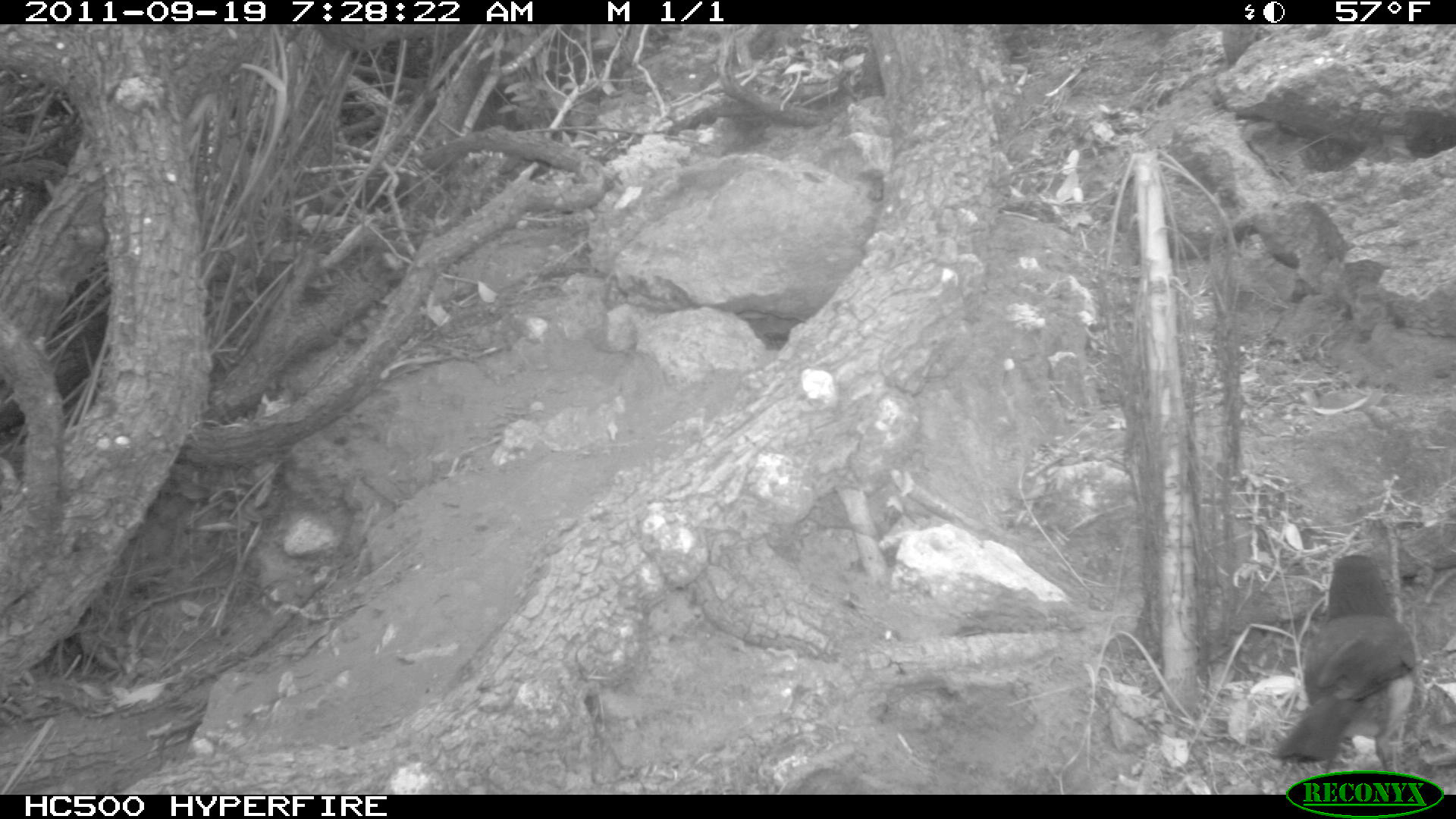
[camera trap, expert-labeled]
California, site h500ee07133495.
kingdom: Animalia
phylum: Chordata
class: Aves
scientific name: Aves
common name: bird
Bird (Aves).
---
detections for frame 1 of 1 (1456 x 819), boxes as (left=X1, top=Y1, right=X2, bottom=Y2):
bird: (left=1272, top=549, right=1426, bottom=773)